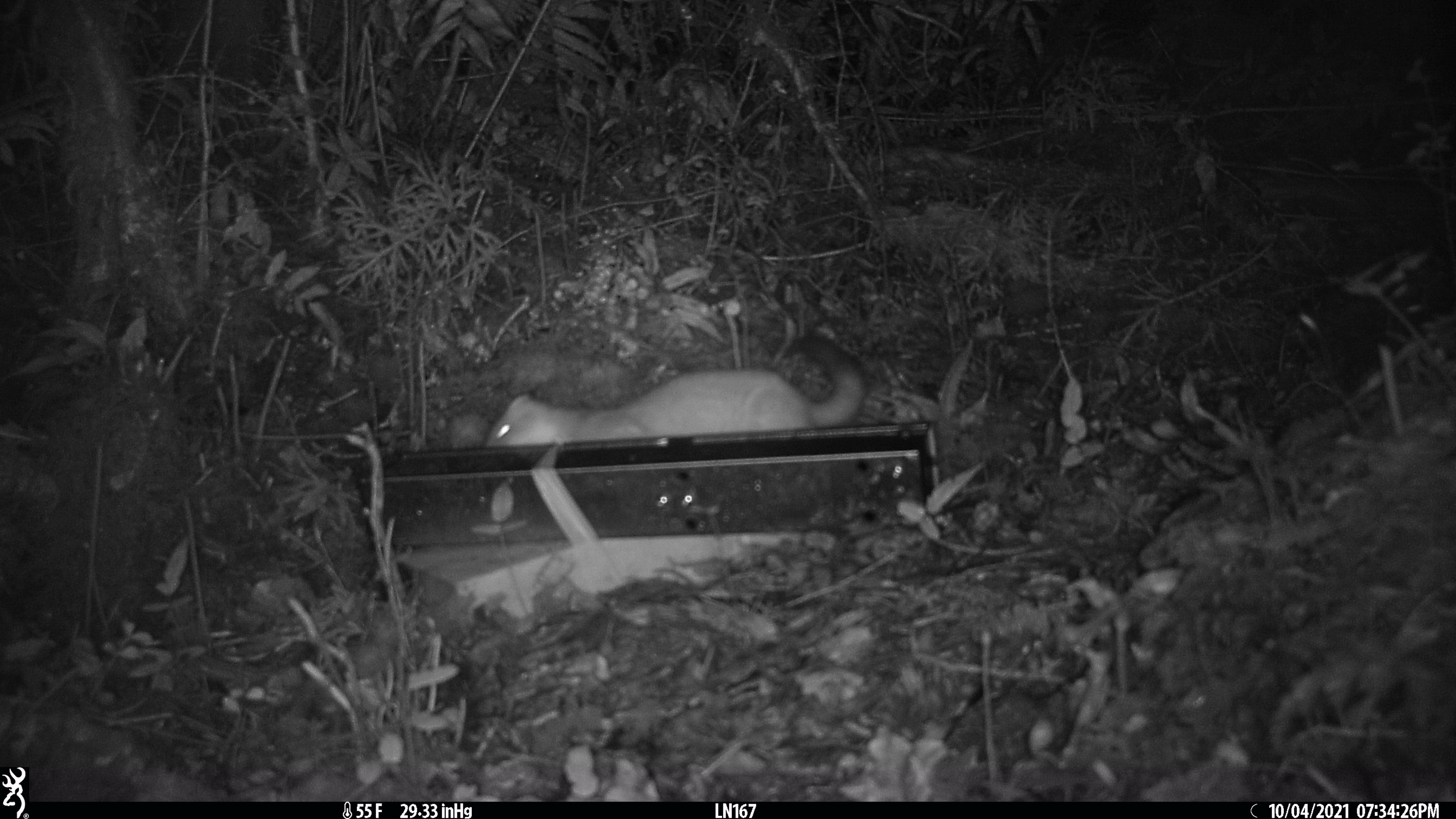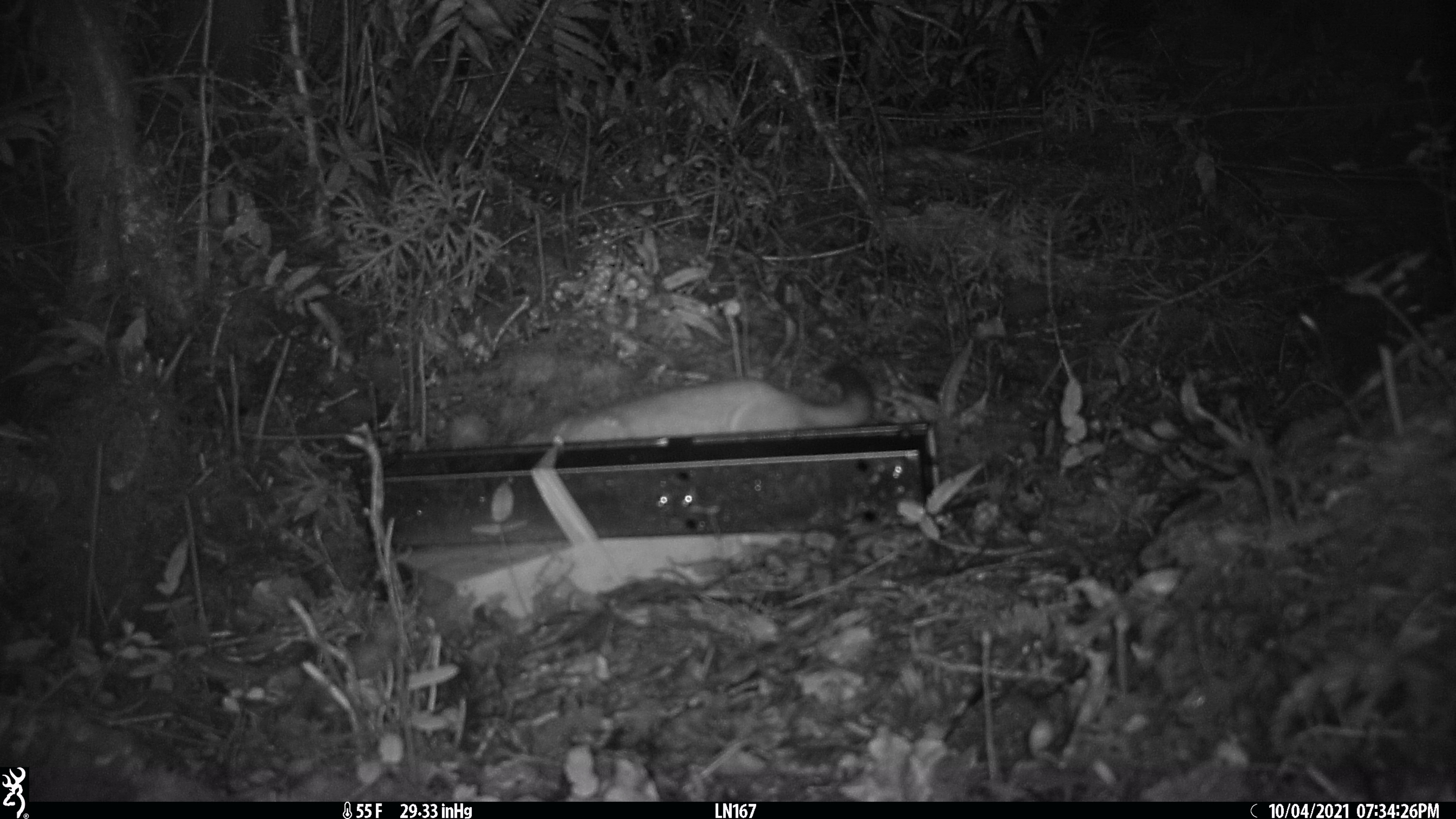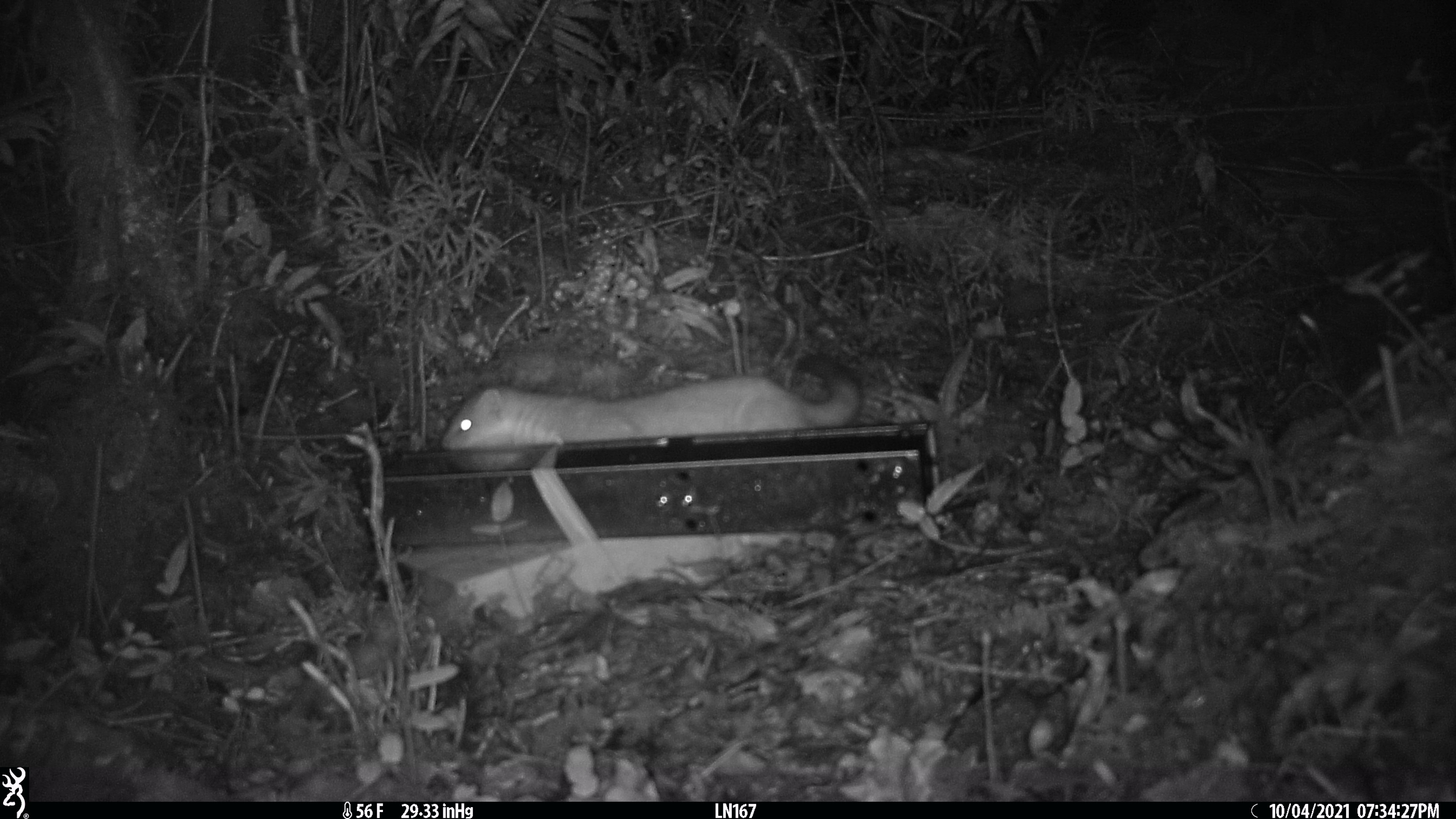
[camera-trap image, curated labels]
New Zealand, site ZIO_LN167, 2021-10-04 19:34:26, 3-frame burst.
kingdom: Animalia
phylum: Chordata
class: Mammalia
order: Carnivora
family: Mustelidae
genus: Mustela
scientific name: Mustela erminea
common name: stoat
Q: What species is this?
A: Stoat (Mustela erminea).